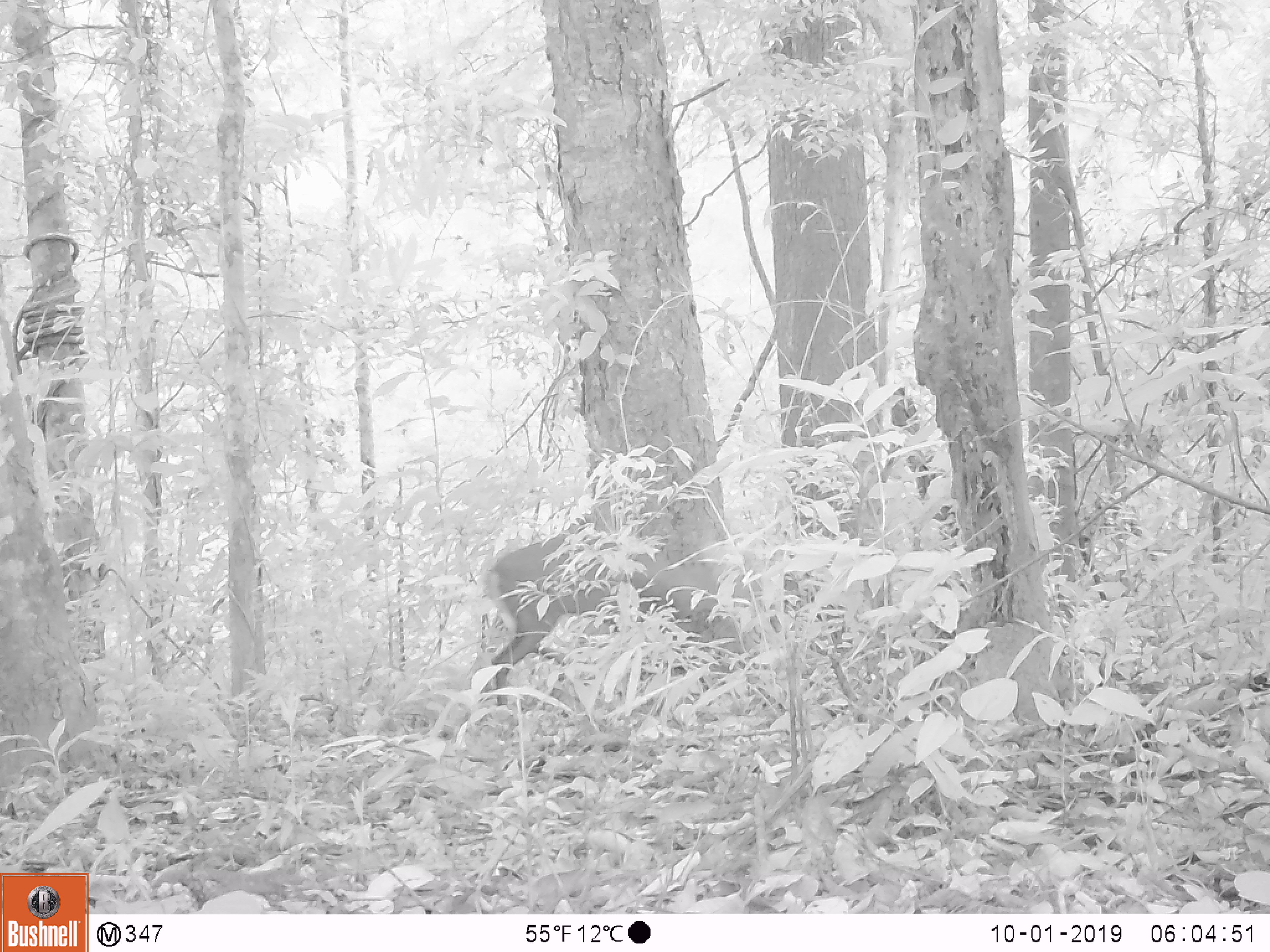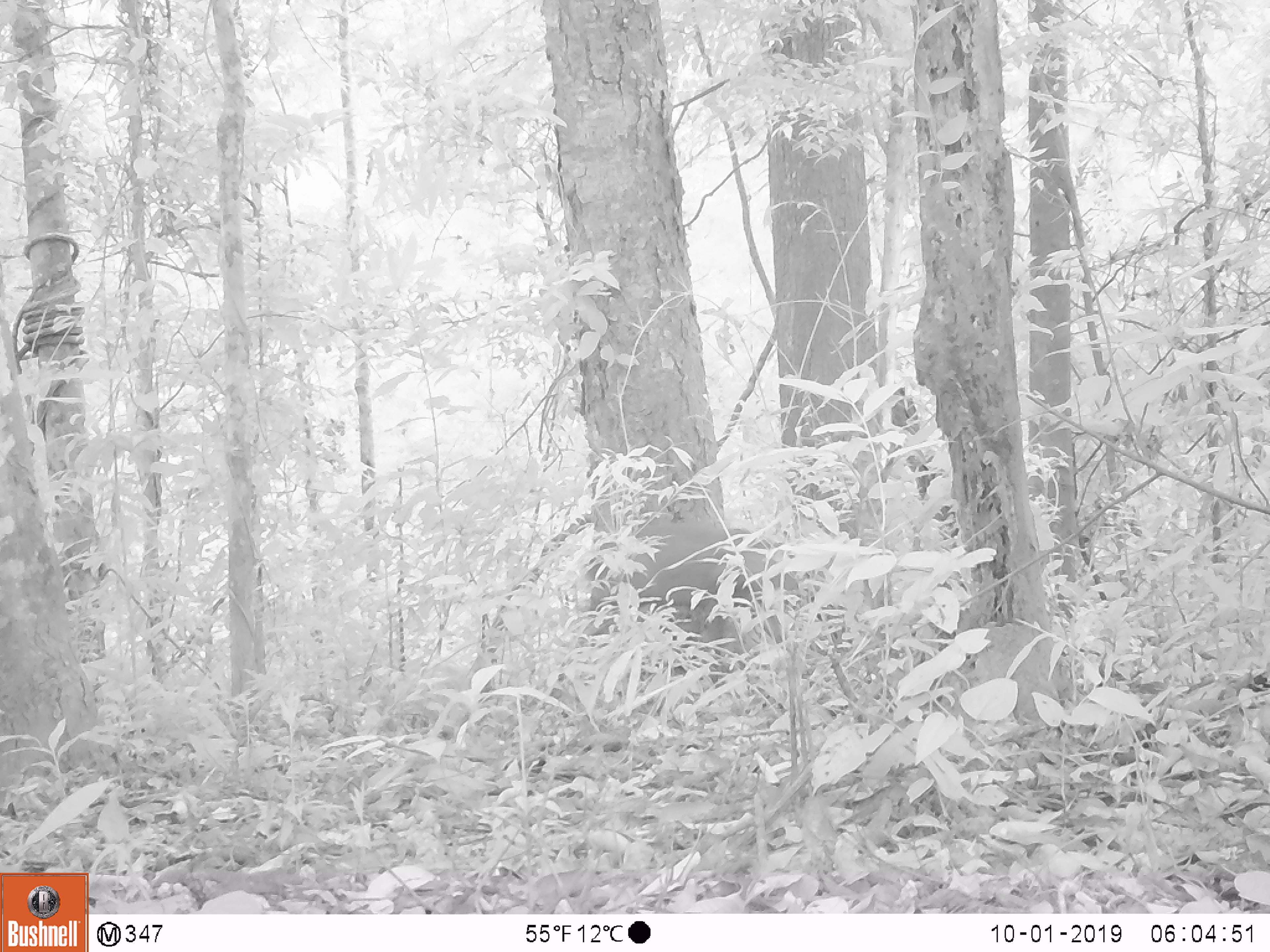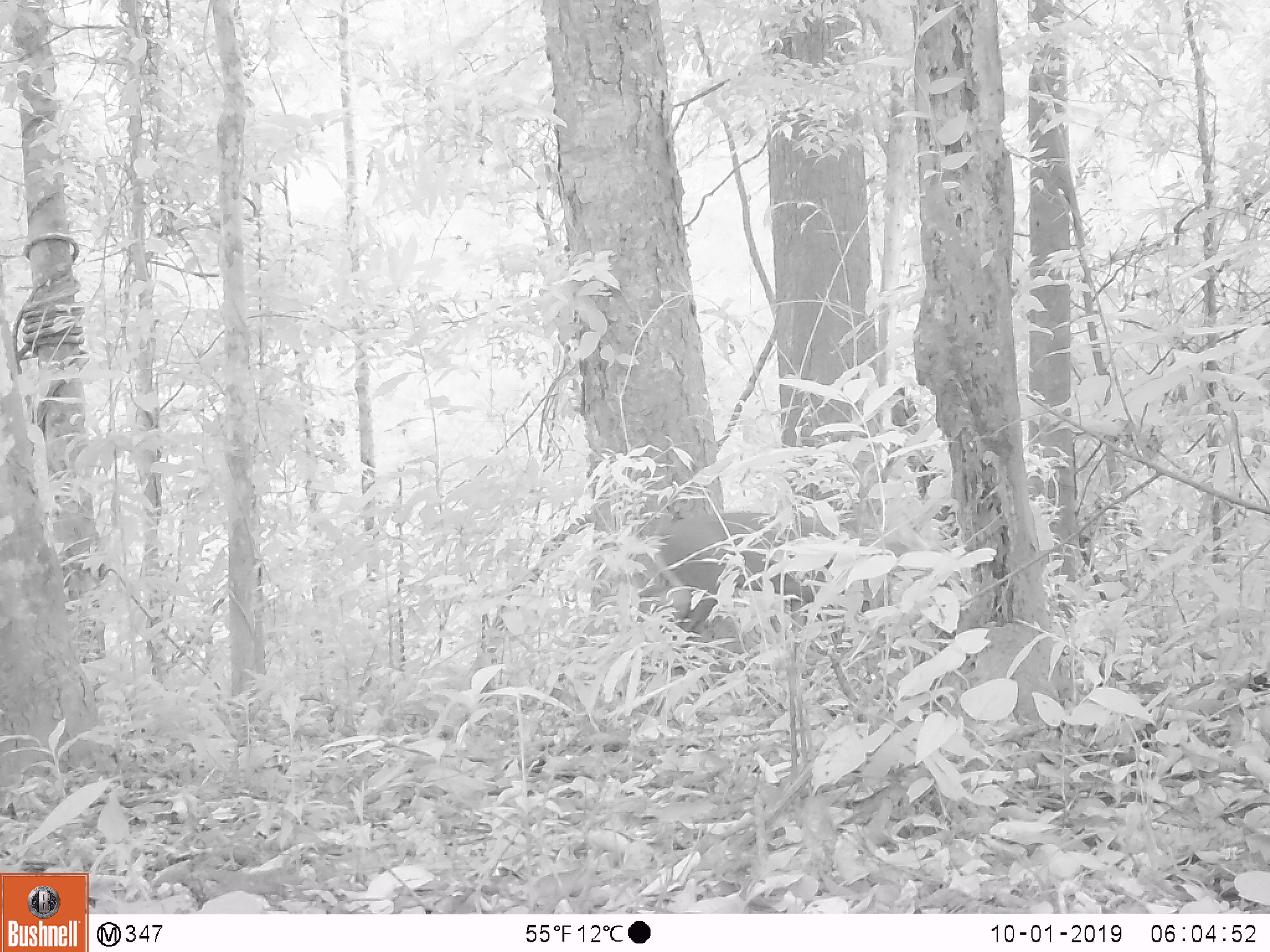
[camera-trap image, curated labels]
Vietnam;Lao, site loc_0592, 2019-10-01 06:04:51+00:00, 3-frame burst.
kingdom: Animalia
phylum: Chordata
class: Mammalia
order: Artiodactyla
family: Cervidae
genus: Muntiacus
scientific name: Muntiacus rooseveltorum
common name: roosevelt's muntjac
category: roosevelts muntjac group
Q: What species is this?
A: Roosevelts muntjac group (roosevelt's muntjac) (Muntiacus rooseveltorum).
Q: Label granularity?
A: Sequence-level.